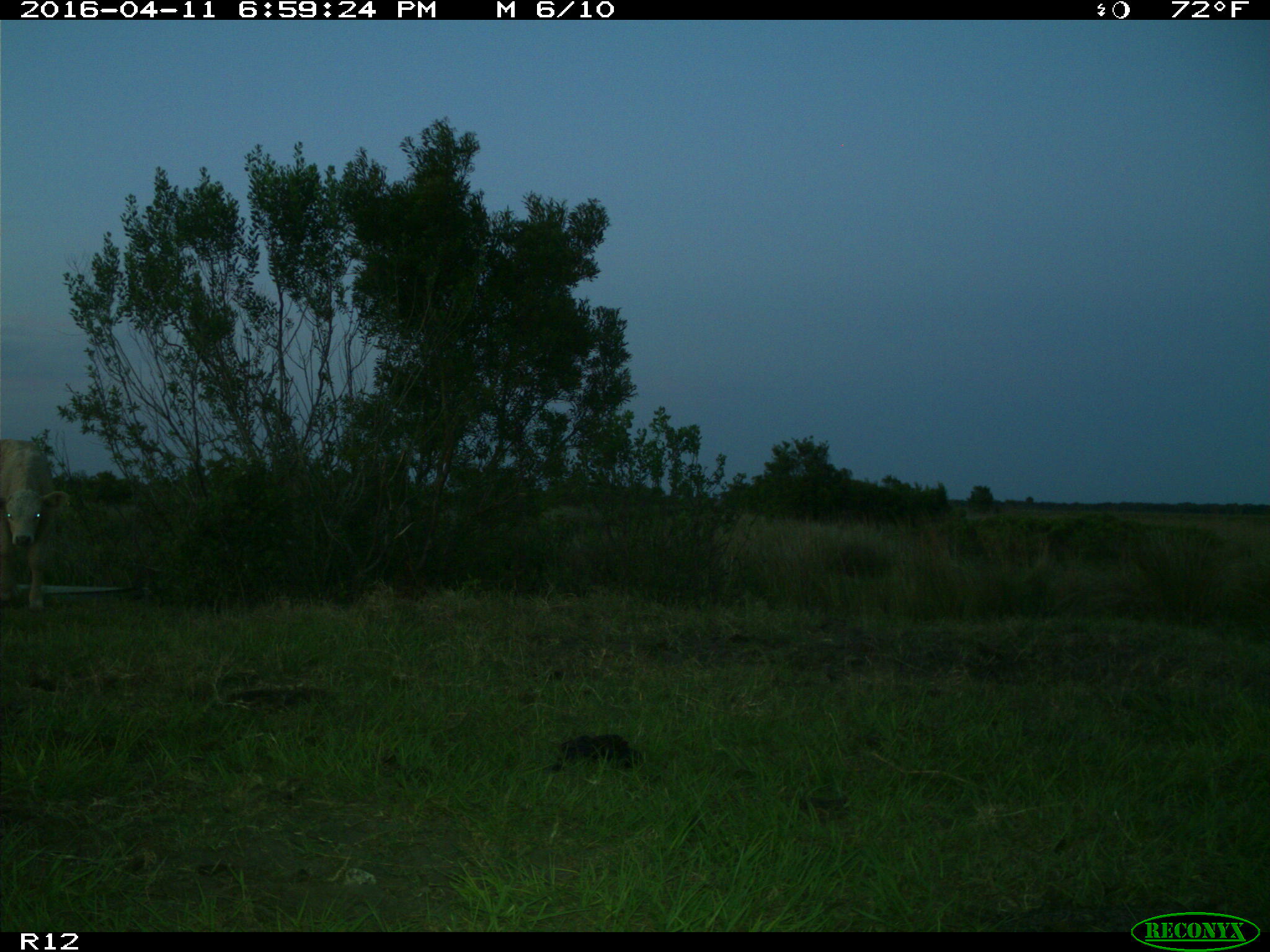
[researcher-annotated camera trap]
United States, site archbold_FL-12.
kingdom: Animalia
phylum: Chordata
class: Mammalia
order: Artiodactyla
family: Bovidae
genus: Bos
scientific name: Bos taurus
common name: domestic cow